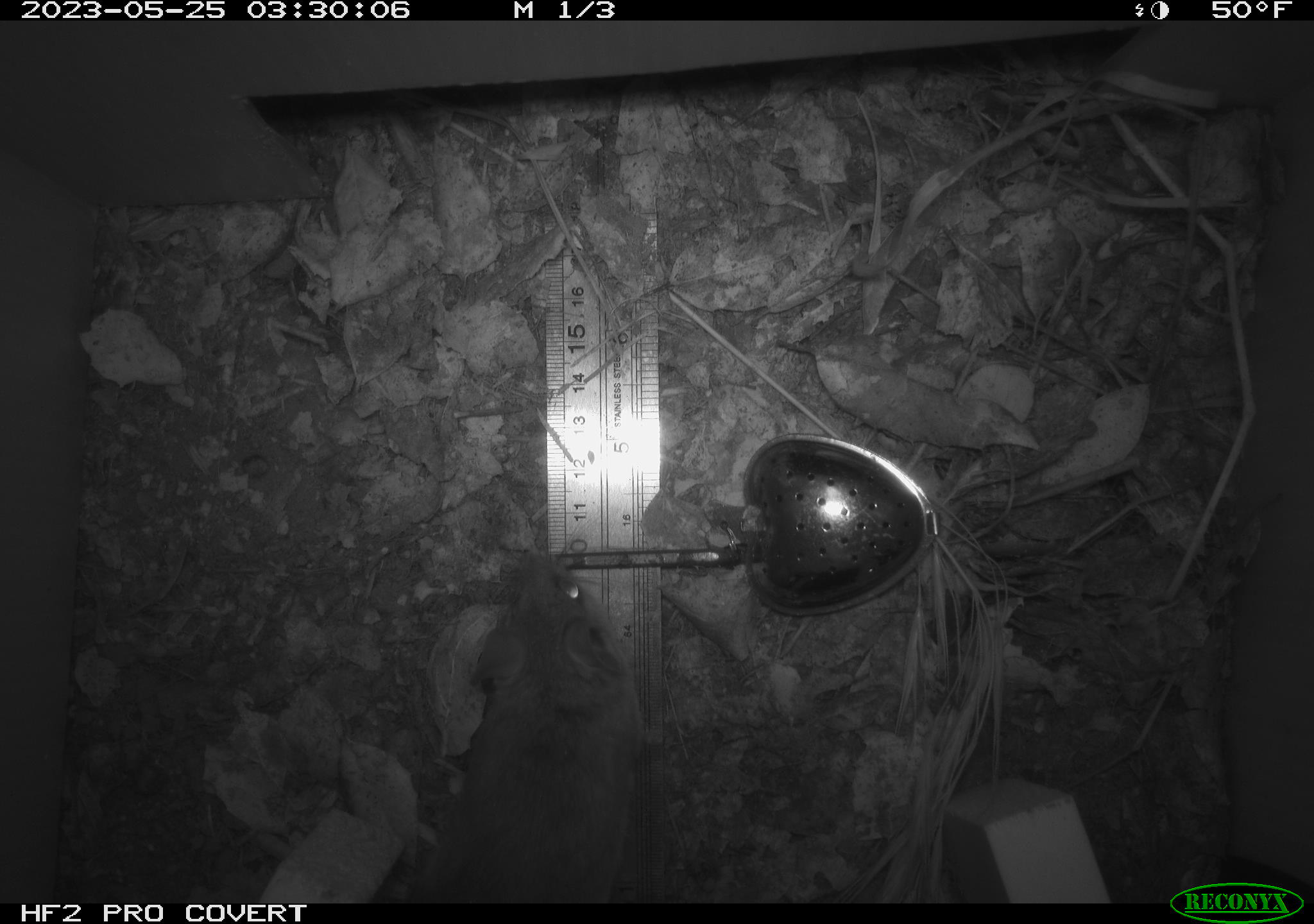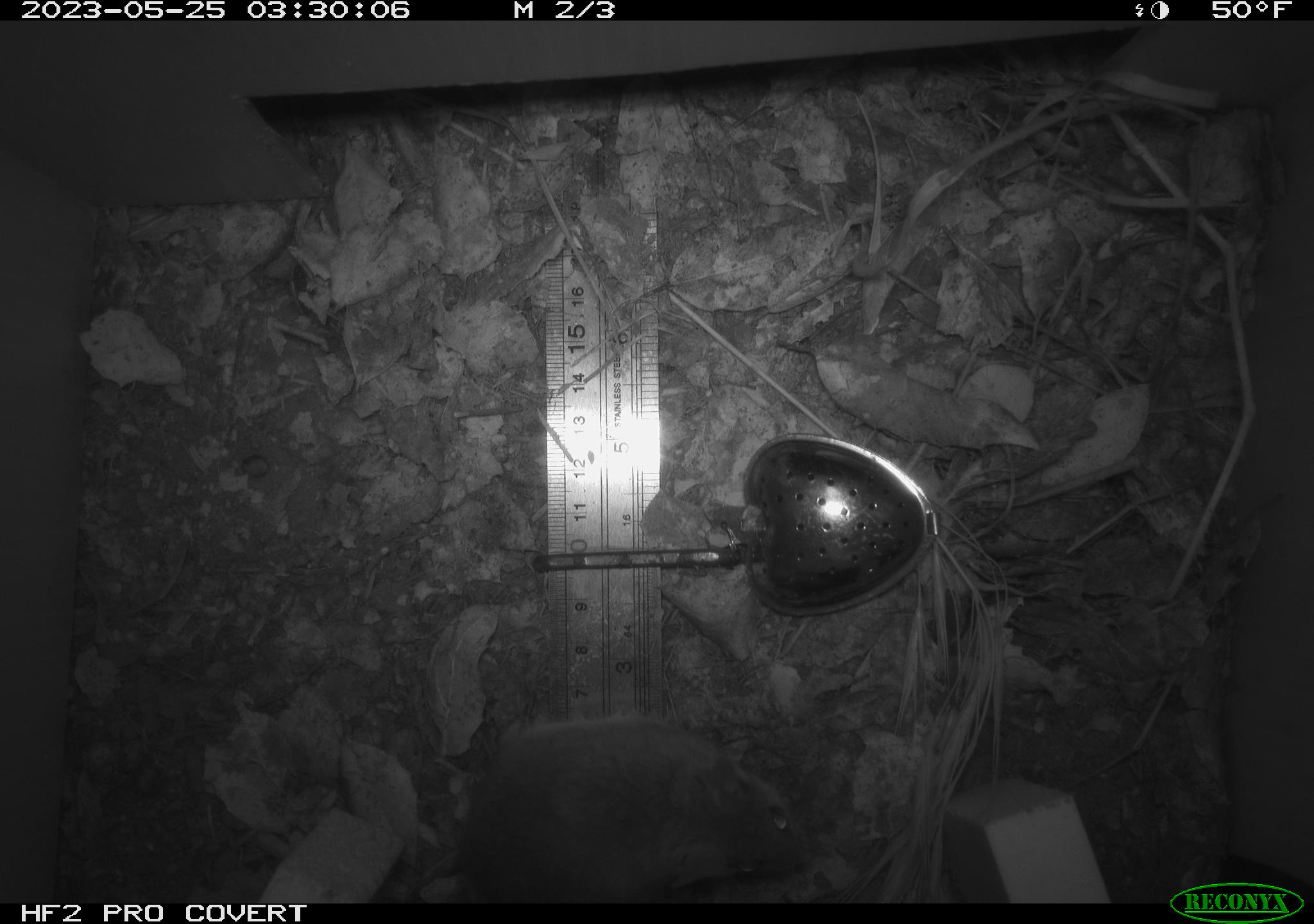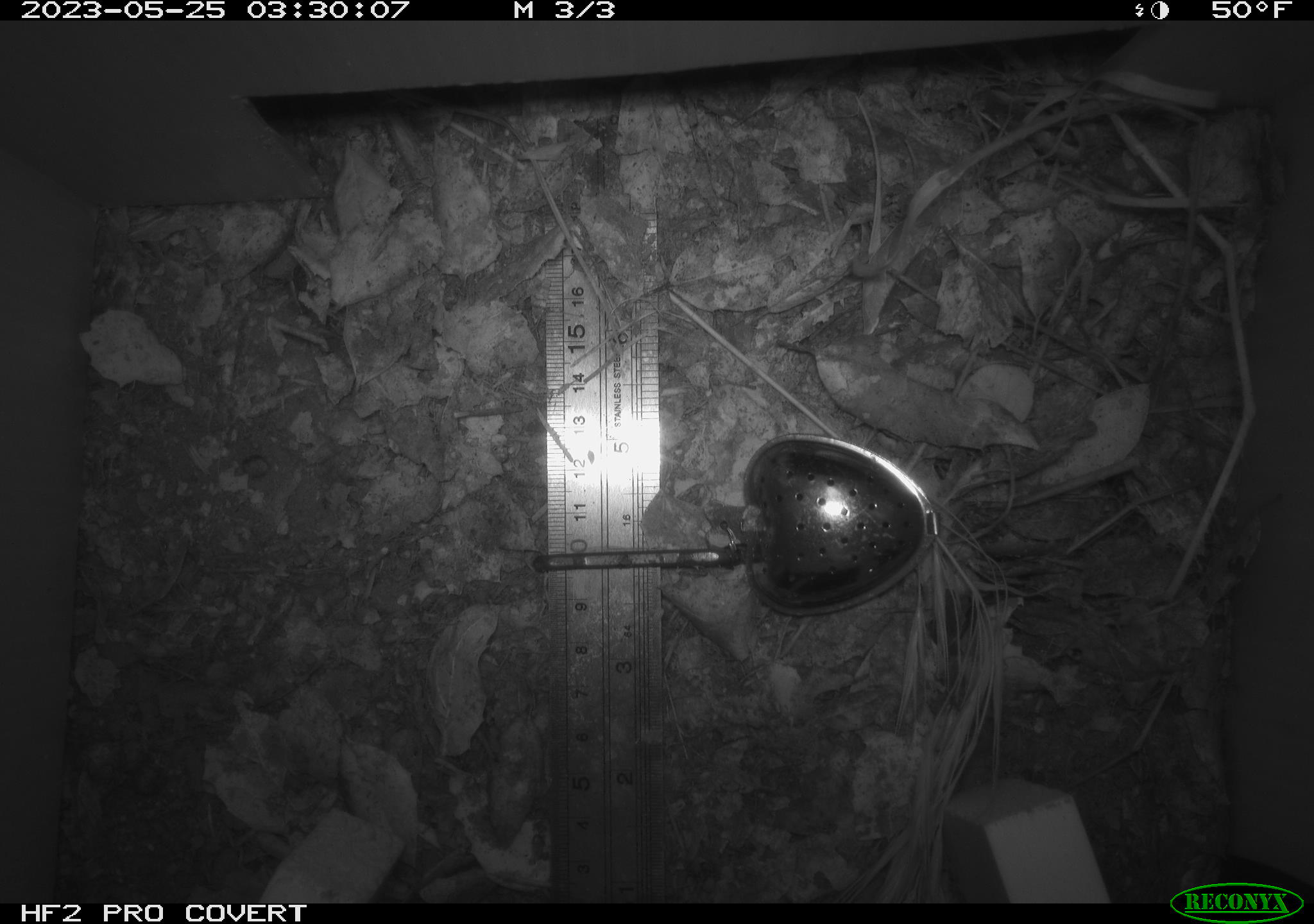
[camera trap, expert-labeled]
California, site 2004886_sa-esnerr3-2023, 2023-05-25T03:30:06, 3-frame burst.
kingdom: Animalia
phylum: Chordata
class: Mammalia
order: Rodentia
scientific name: Rodentia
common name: mouse species